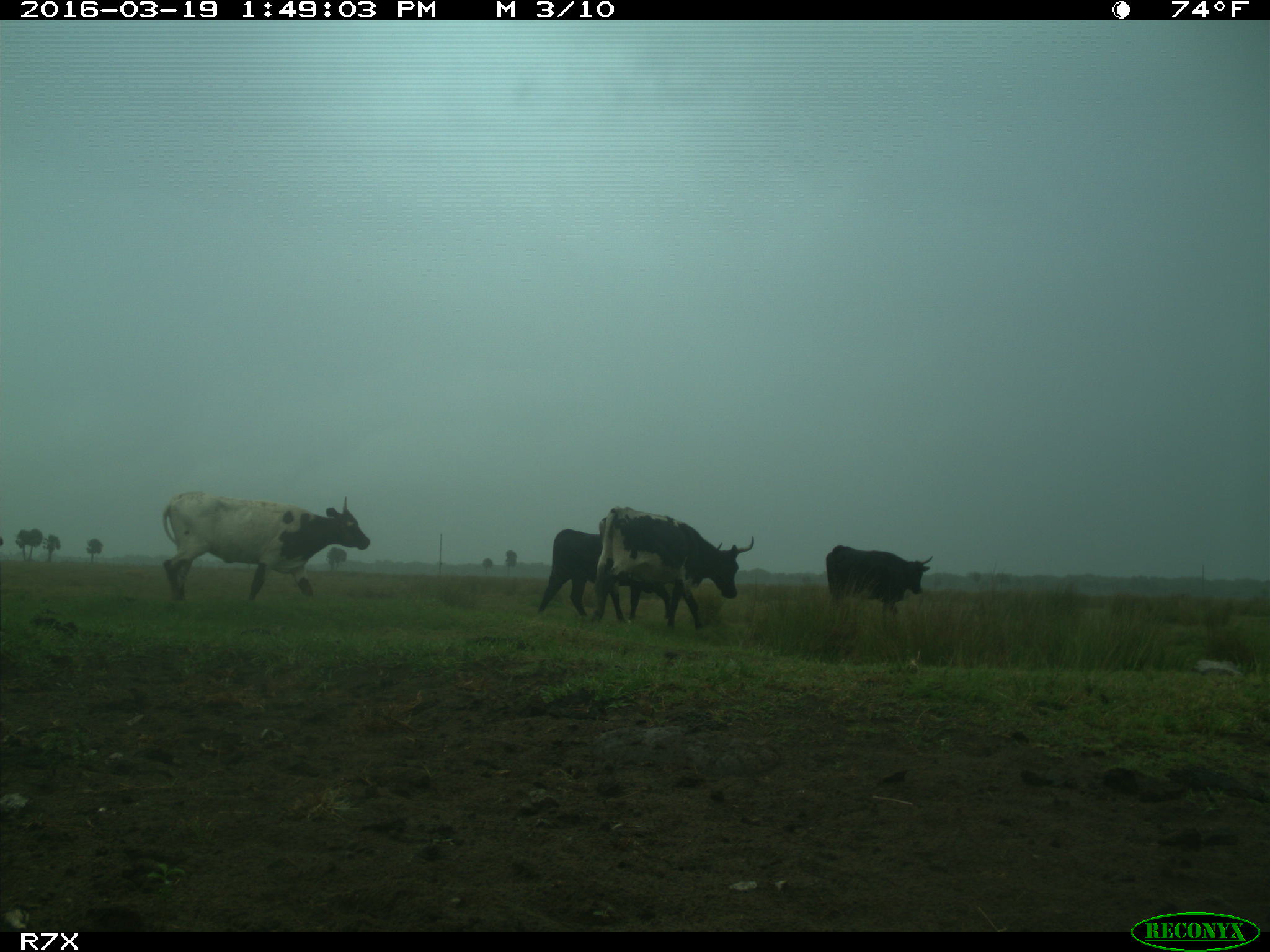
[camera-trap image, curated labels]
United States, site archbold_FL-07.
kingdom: Animalia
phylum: Chordata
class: Mammalia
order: Artiodactyla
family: Bovidae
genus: Bos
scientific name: Bos taurus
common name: domestic cow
Bos taurus (domestic cow).